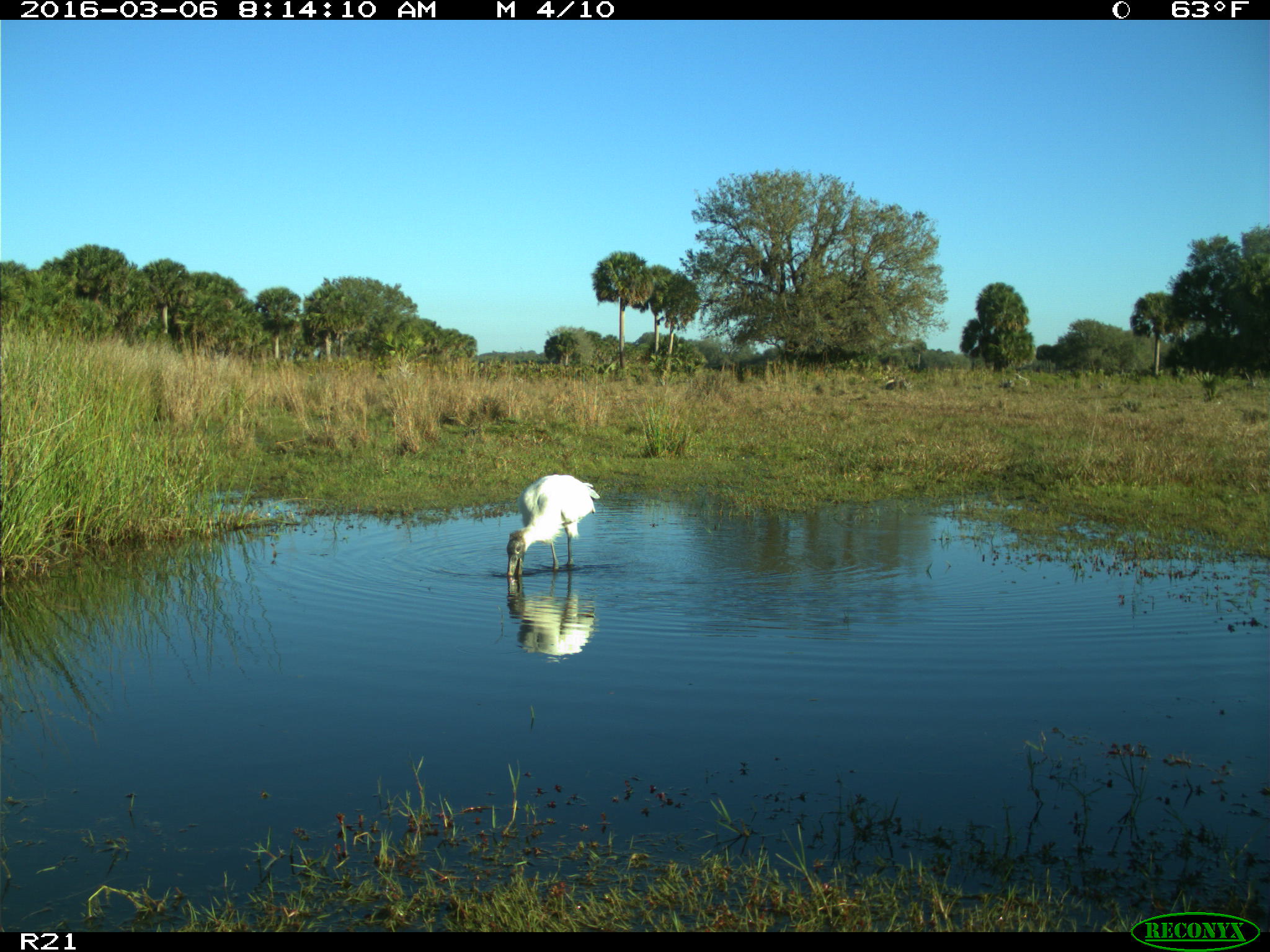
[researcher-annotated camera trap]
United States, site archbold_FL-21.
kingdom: Animalia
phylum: Chordata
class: Aves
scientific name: Aves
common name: birds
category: unidentified bird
Unidentified bird (birds) (Aves).